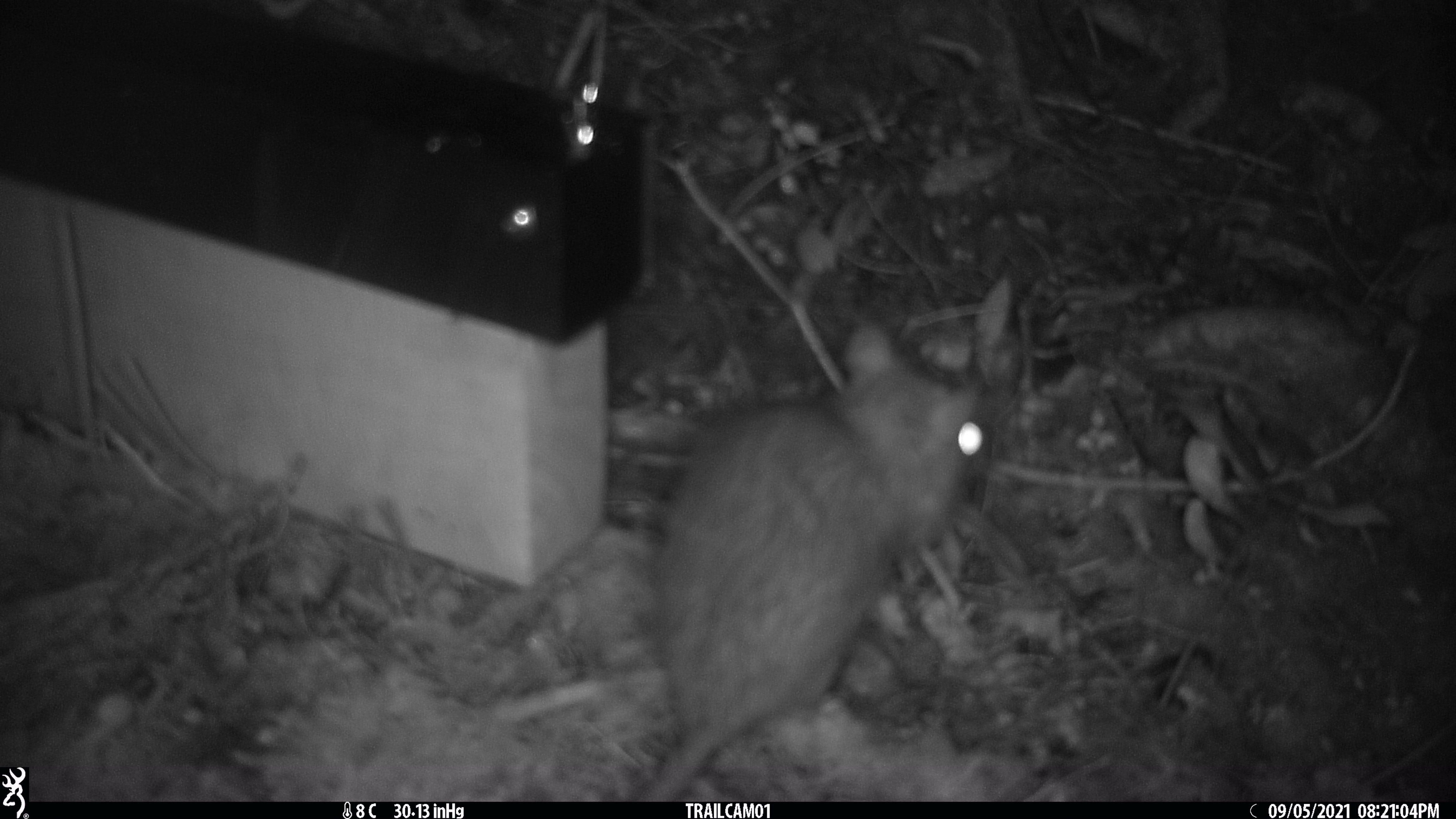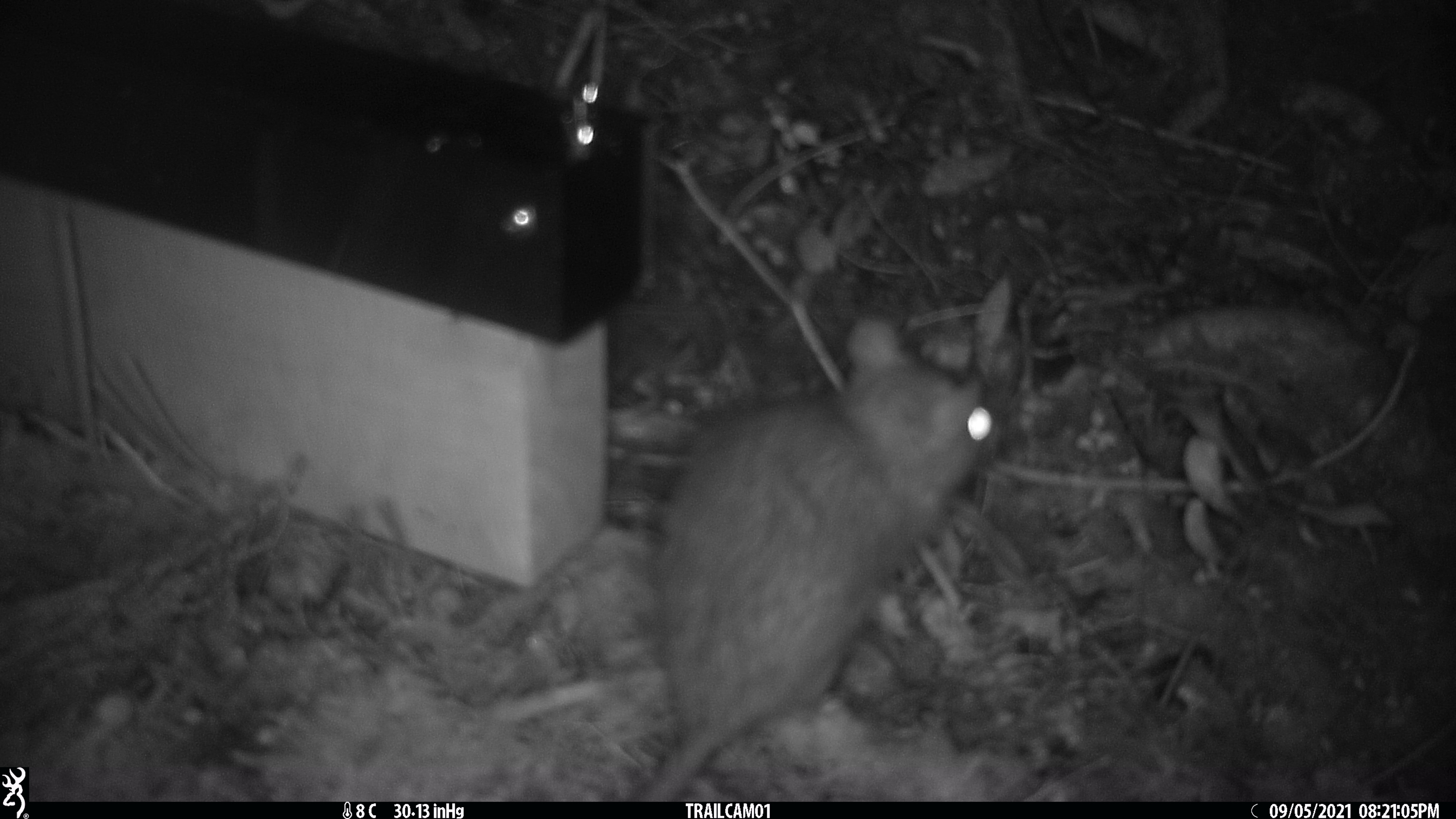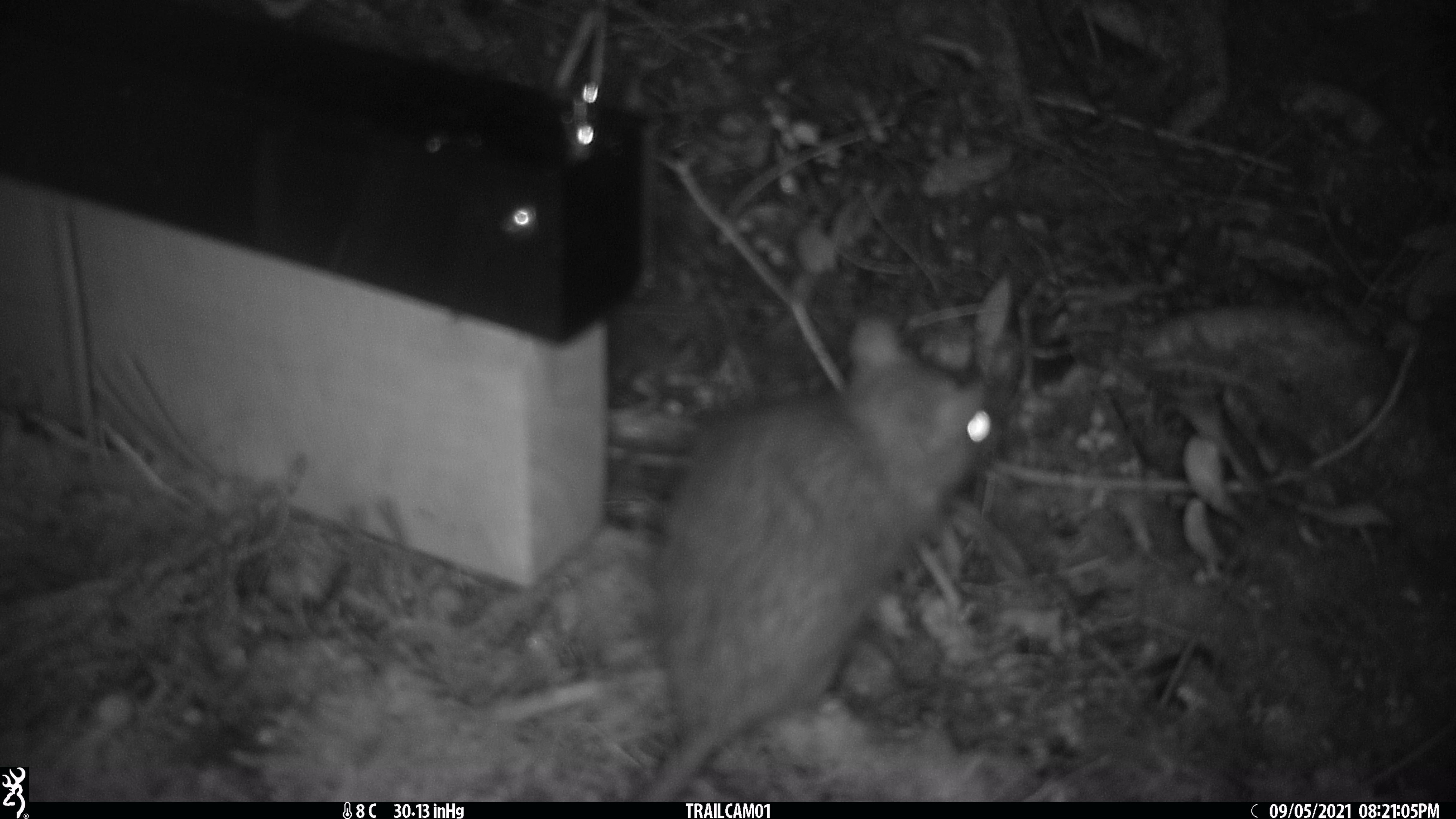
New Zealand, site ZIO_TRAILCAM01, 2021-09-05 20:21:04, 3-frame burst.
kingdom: Animalia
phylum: Chordata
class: Mammalia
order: Rodentia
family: Muridae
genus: Rattus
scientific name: Rattus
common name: rat